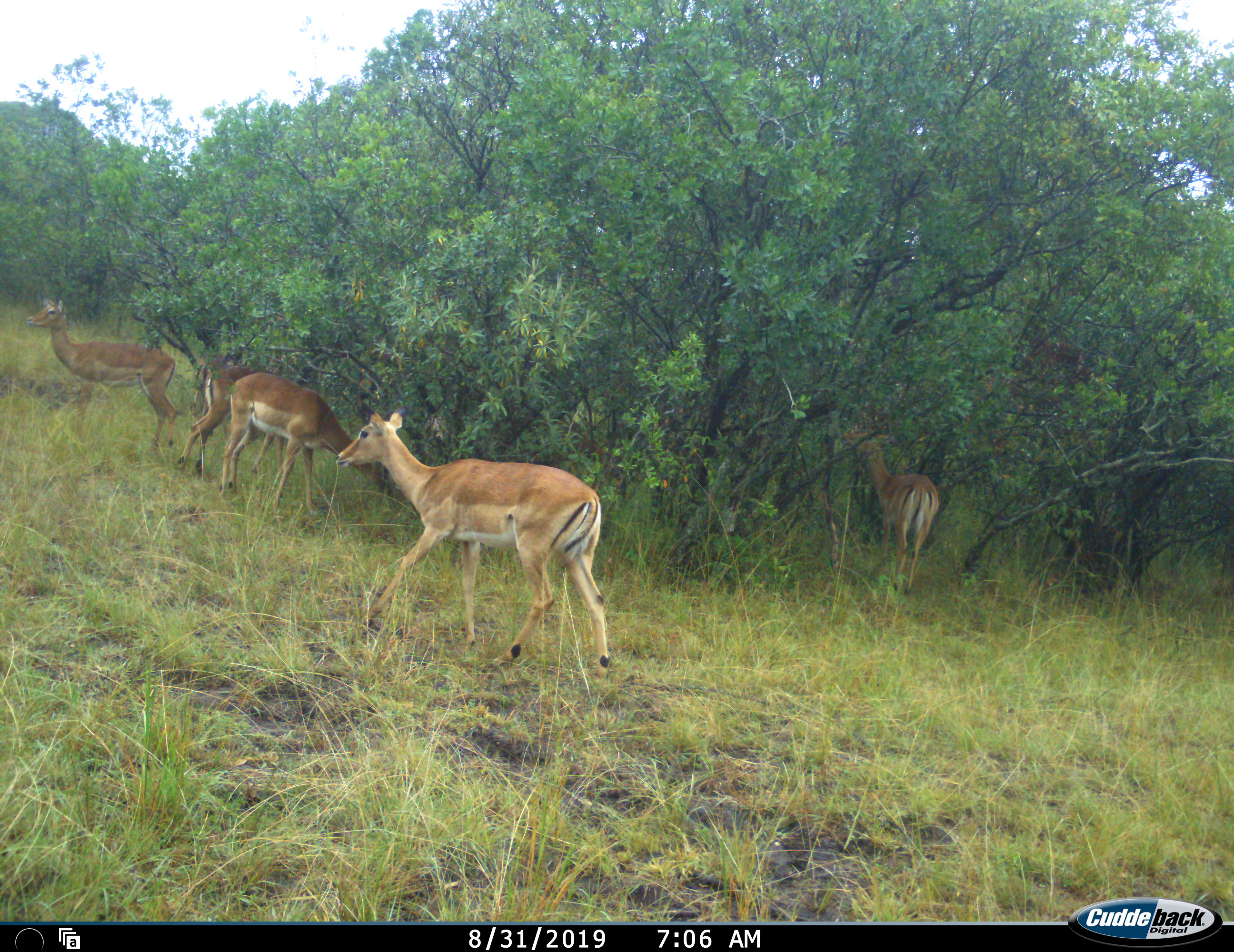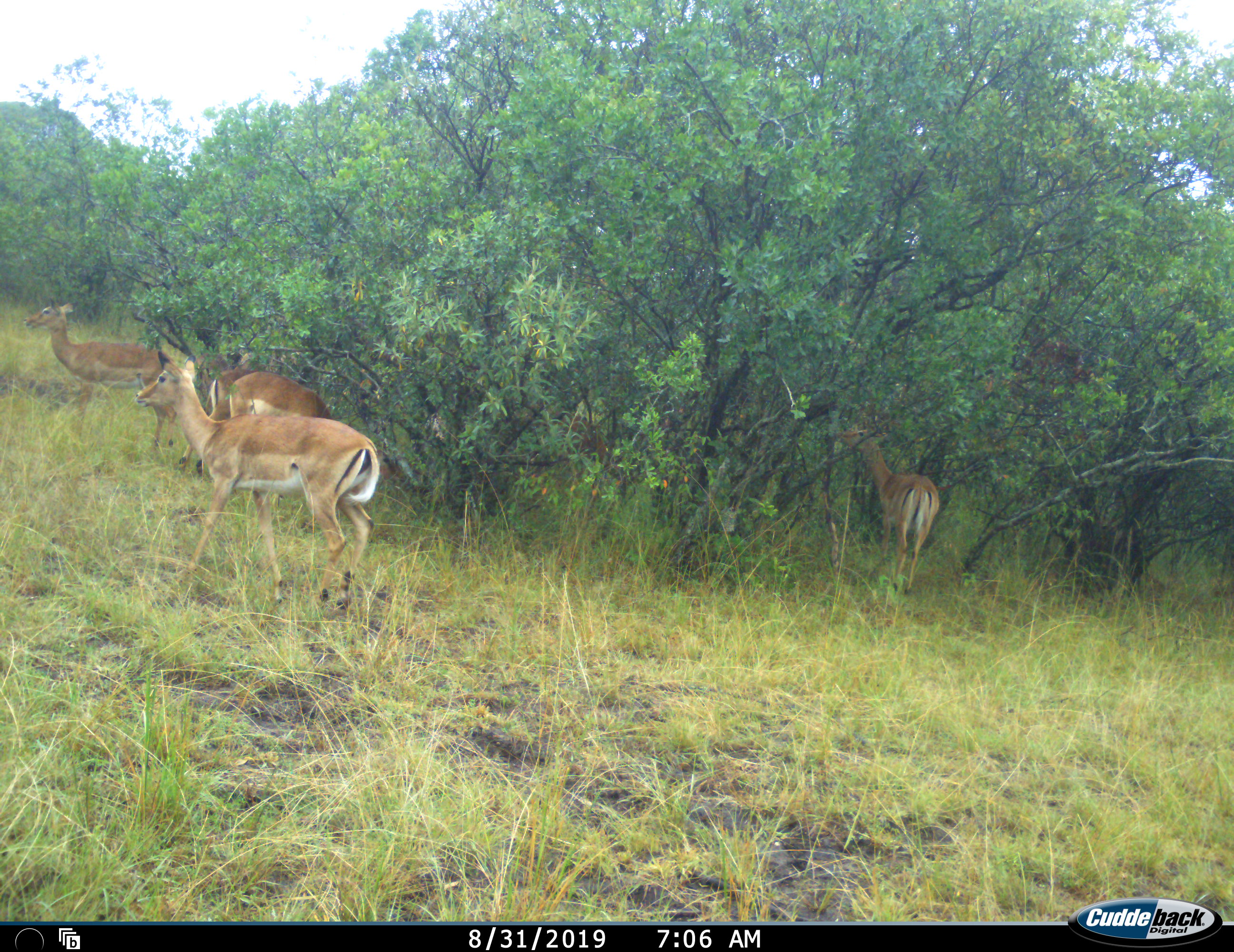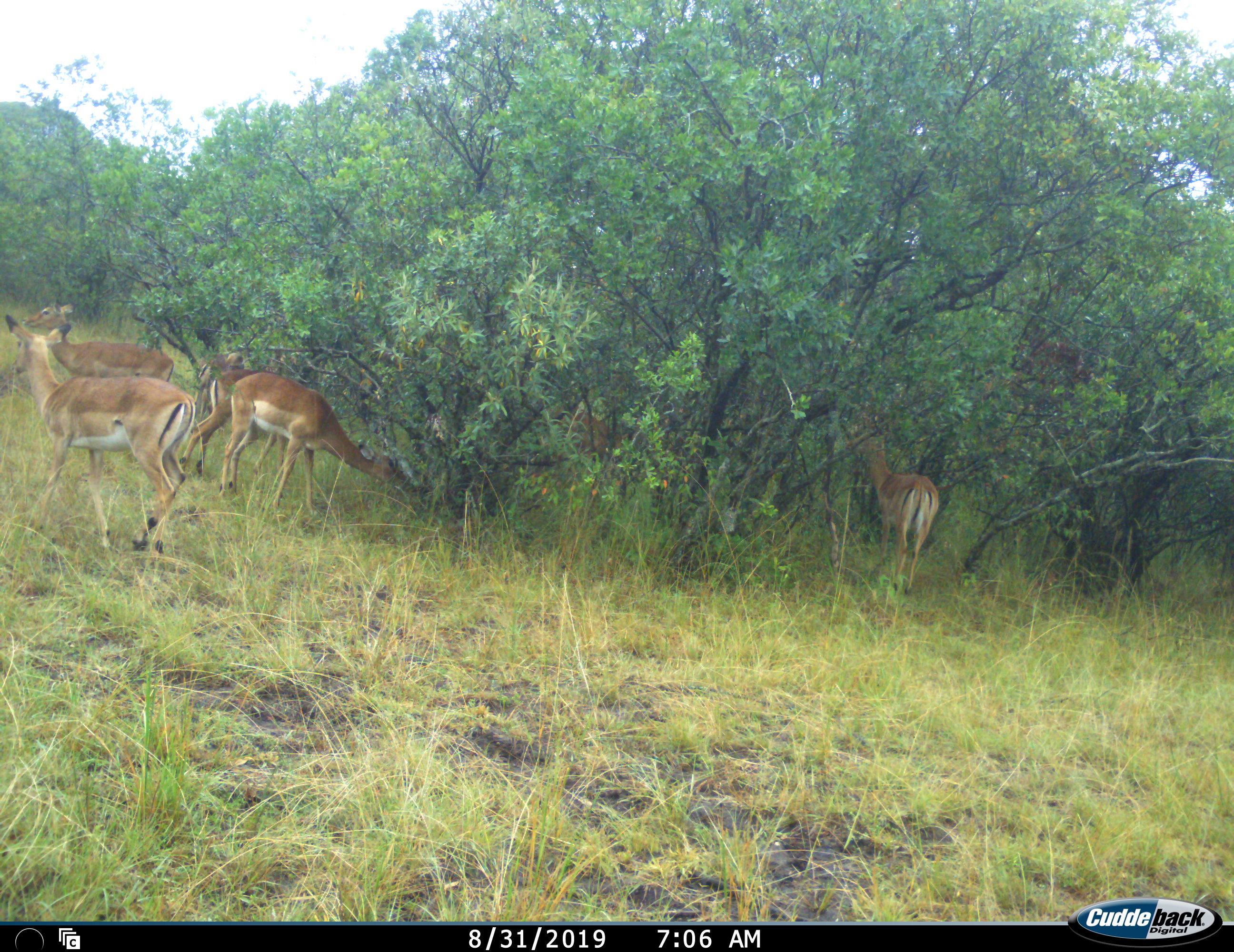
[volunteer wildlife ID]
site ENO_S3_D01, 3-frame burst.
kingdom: Animalia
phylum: Chordata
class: Mammalia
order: Artiodactyla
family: Bovidae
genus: Aepyceros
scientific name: Aepyceros melampus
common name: impala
Impala (Aepyceros melampus), count 5. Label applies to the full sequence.